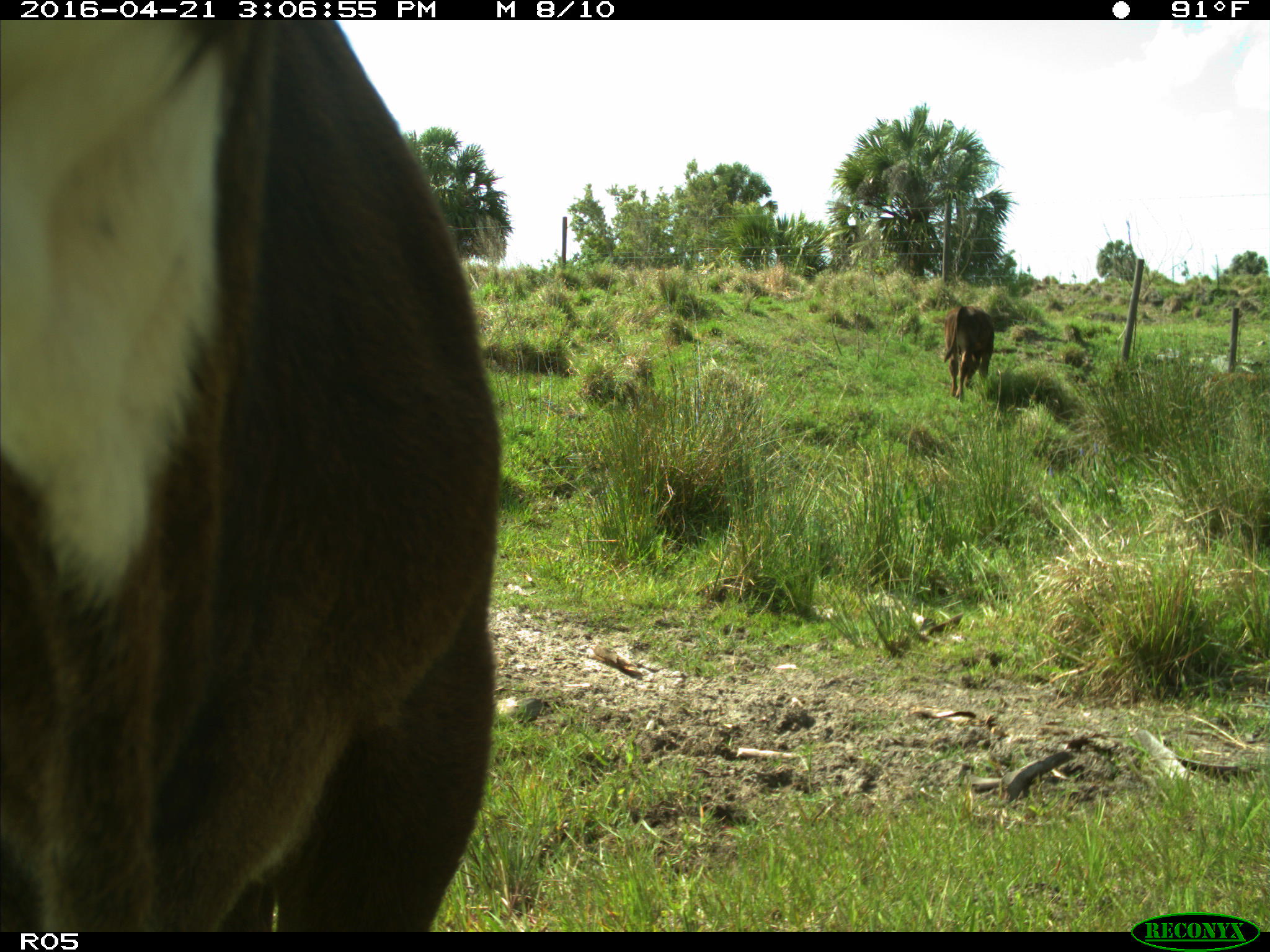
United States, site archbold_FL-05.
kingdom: Animalia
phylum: Chordata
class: Mammalia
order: Artiodactyla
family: Bovidae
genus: Bos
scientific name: Bos taurus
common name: domestic cow